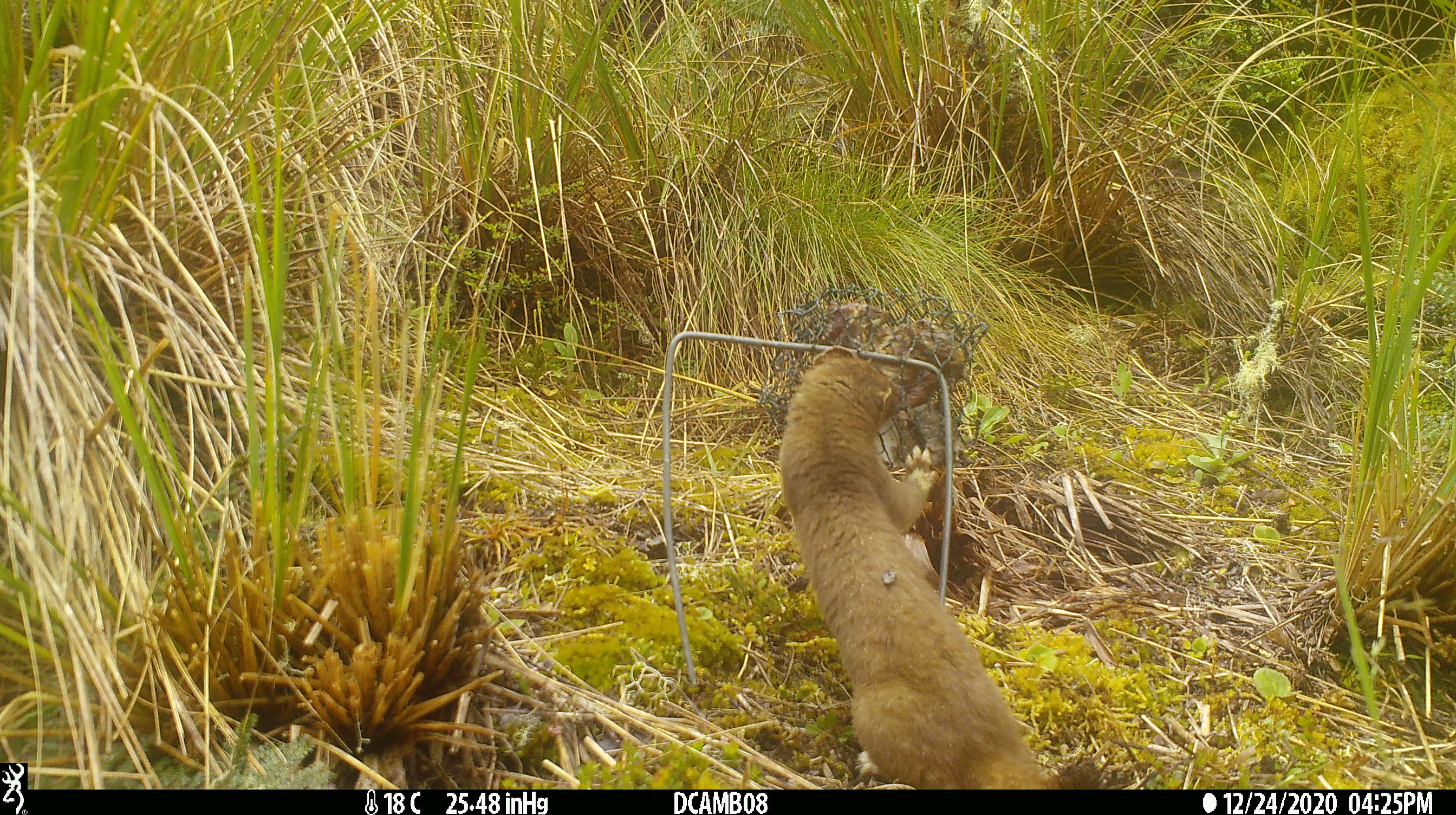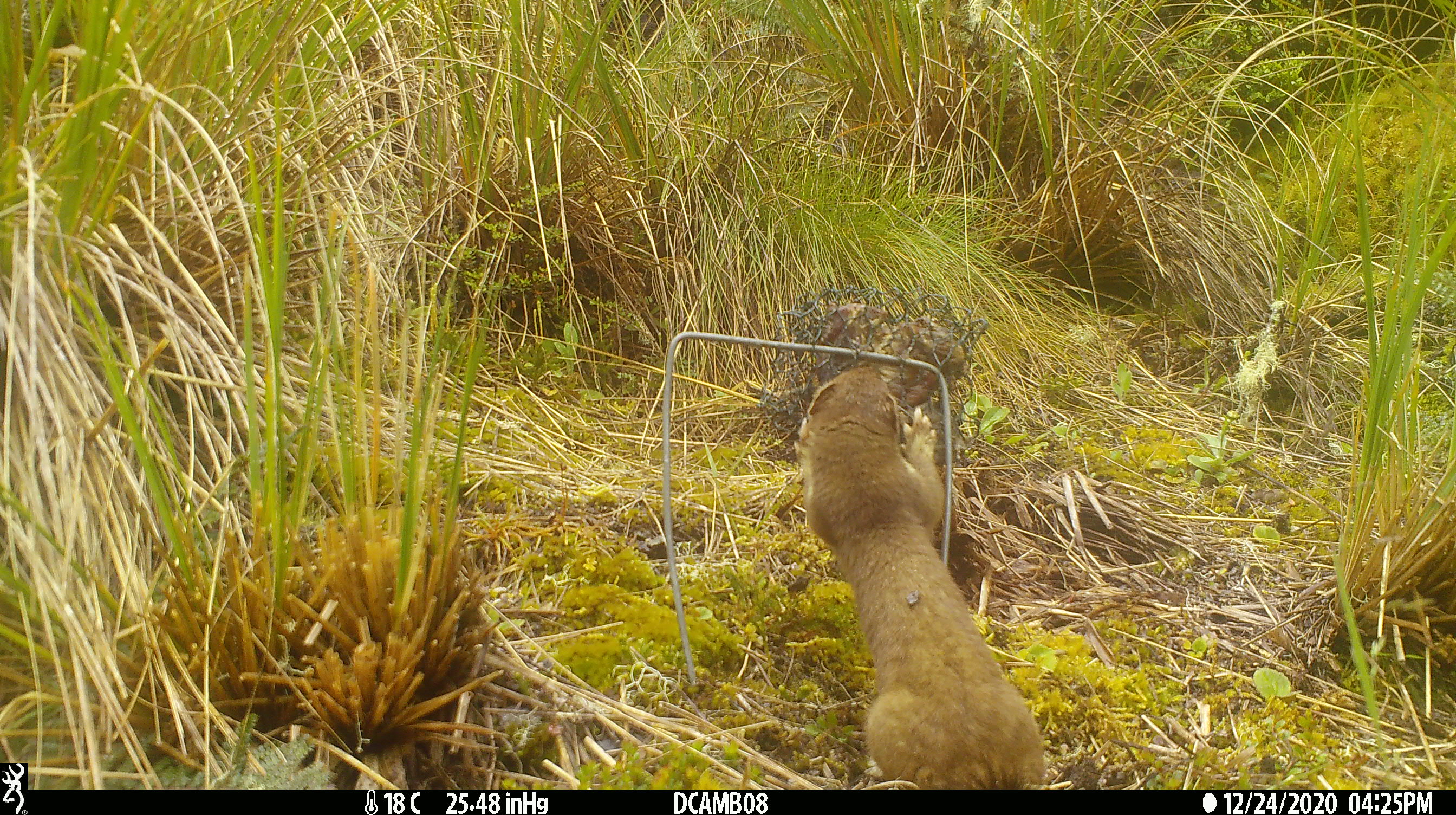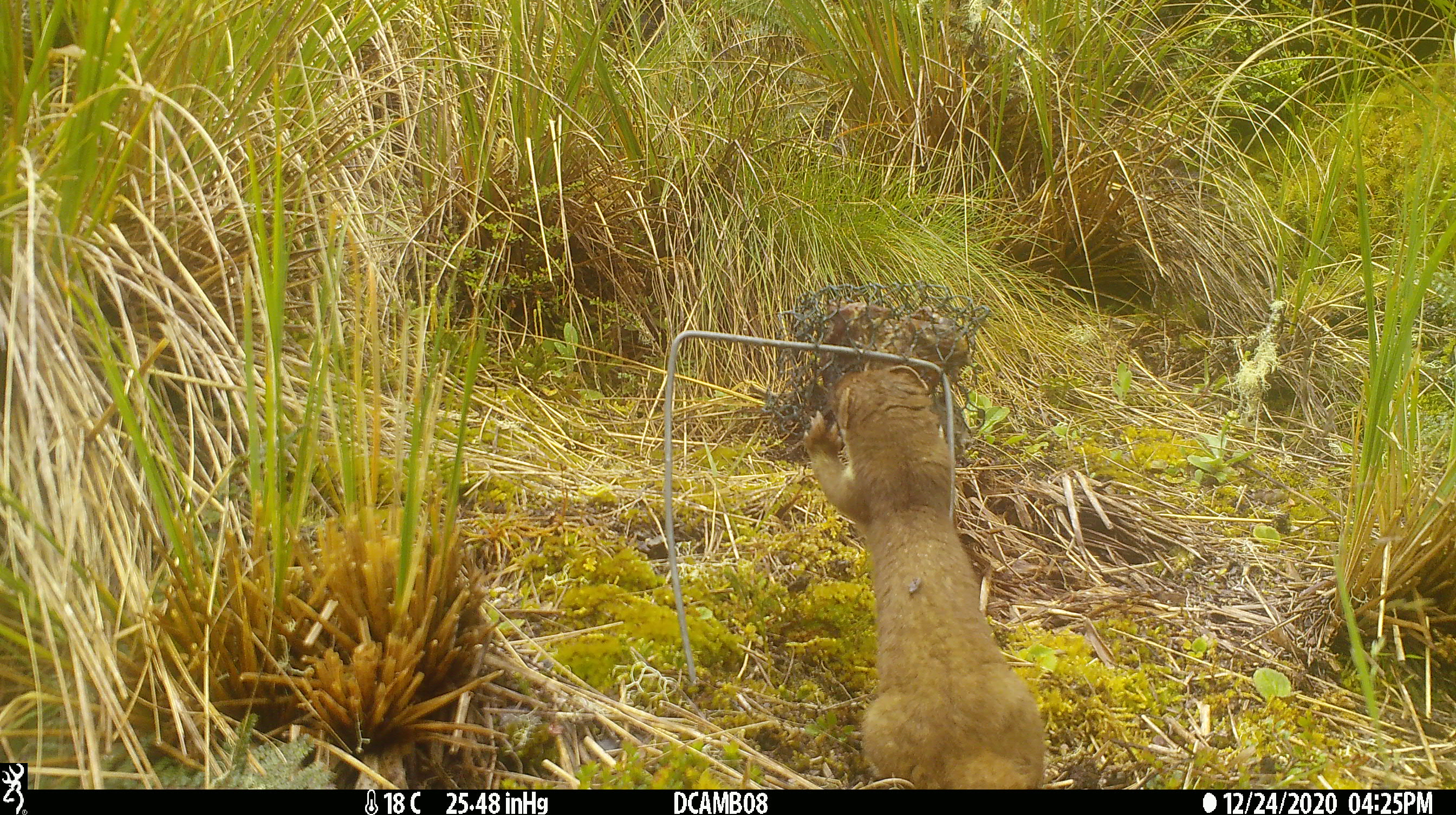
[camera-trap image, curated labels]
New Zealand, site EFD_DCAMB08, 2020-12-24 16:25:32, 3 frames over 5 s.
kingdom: Animalia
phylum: Chordata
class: Mammalia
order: Carnivora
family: Mustelidae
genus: Mustela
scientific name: Mustela erminea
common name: stoat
Stoat (Mustela erminea).